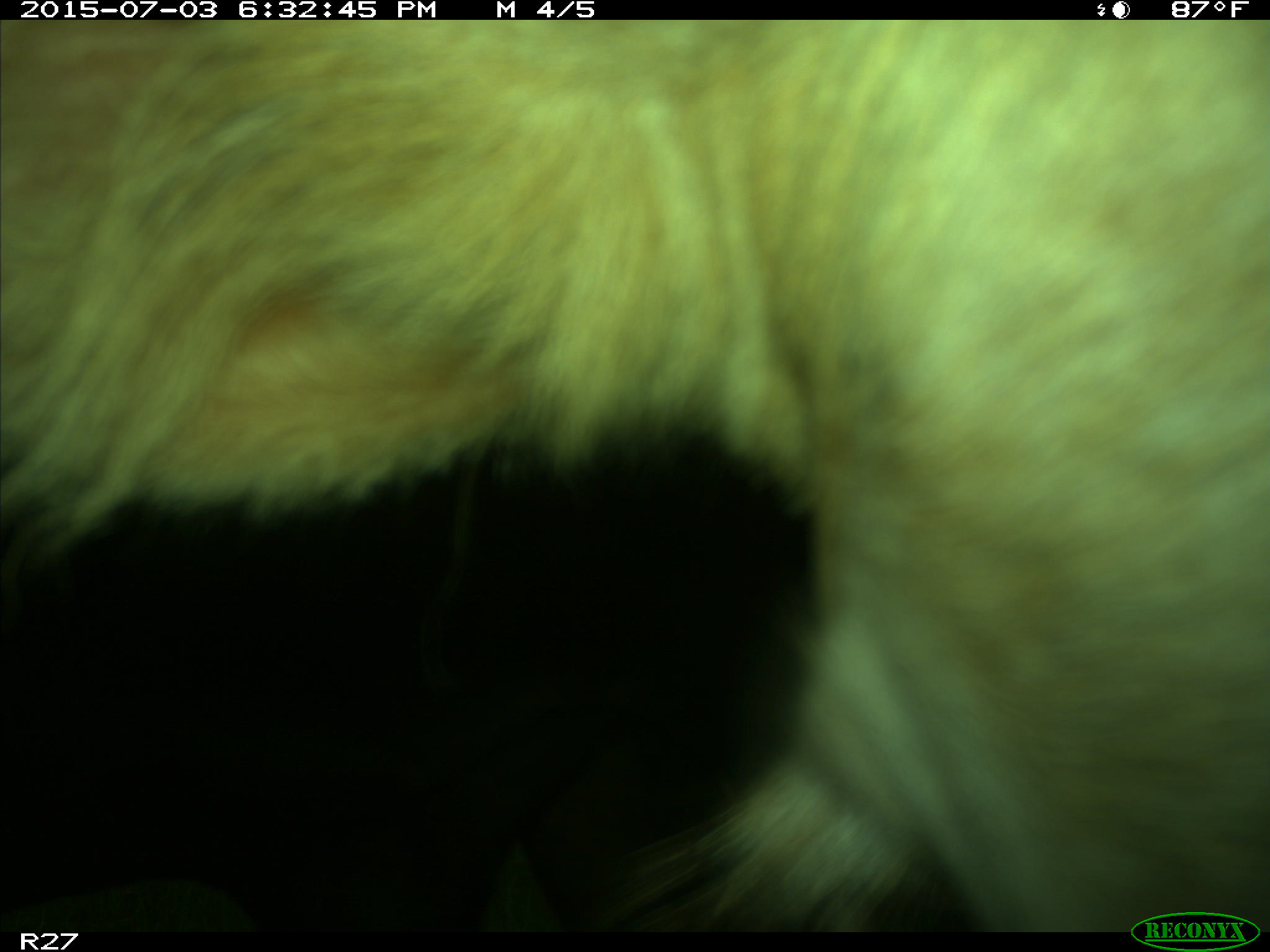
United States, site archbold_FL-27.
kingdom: Animalia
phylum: Chordata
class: Mammalia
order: Artiodactyla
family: Bovidae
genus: Bos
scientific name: Bos taurus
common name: domestic cow